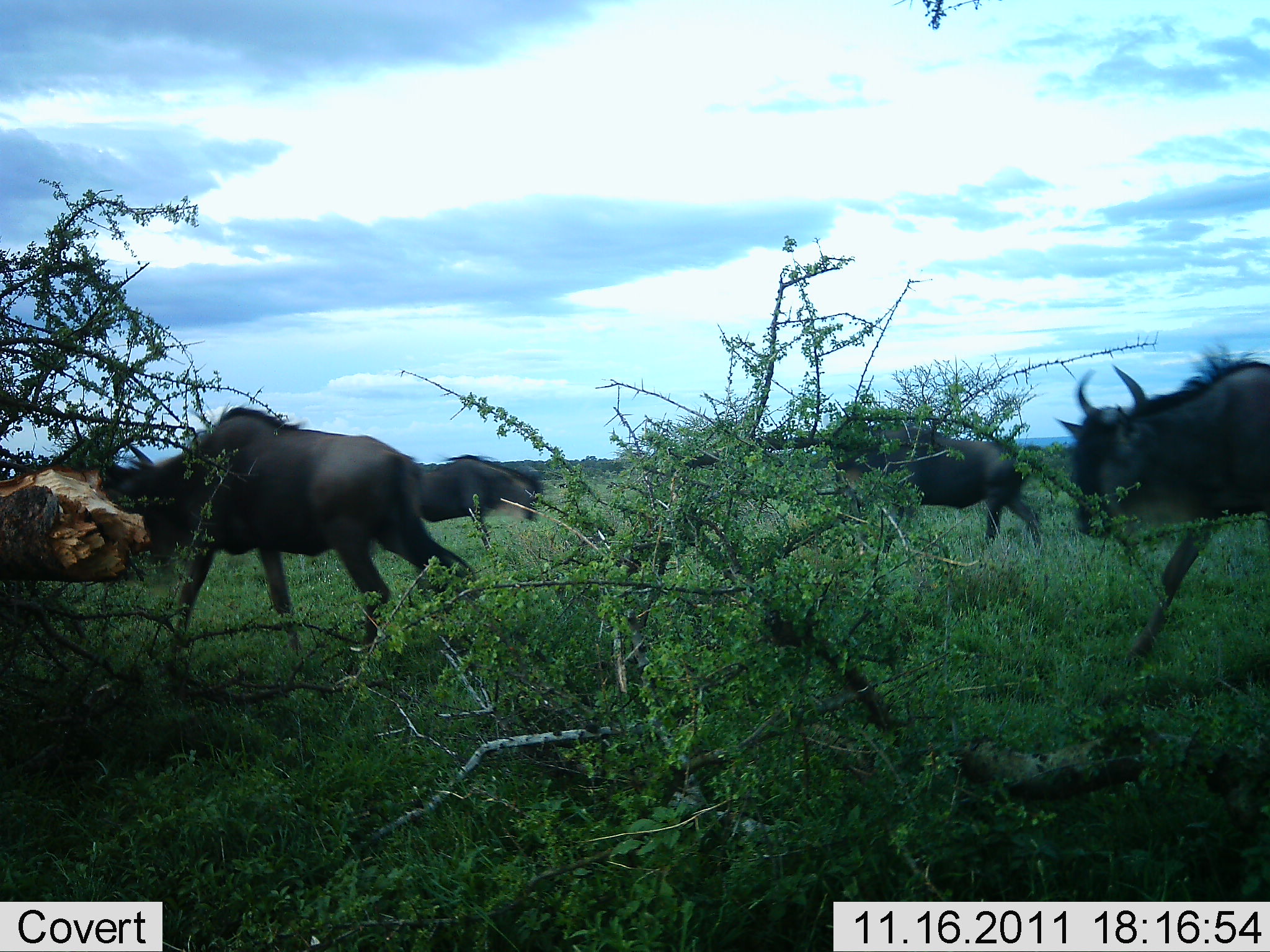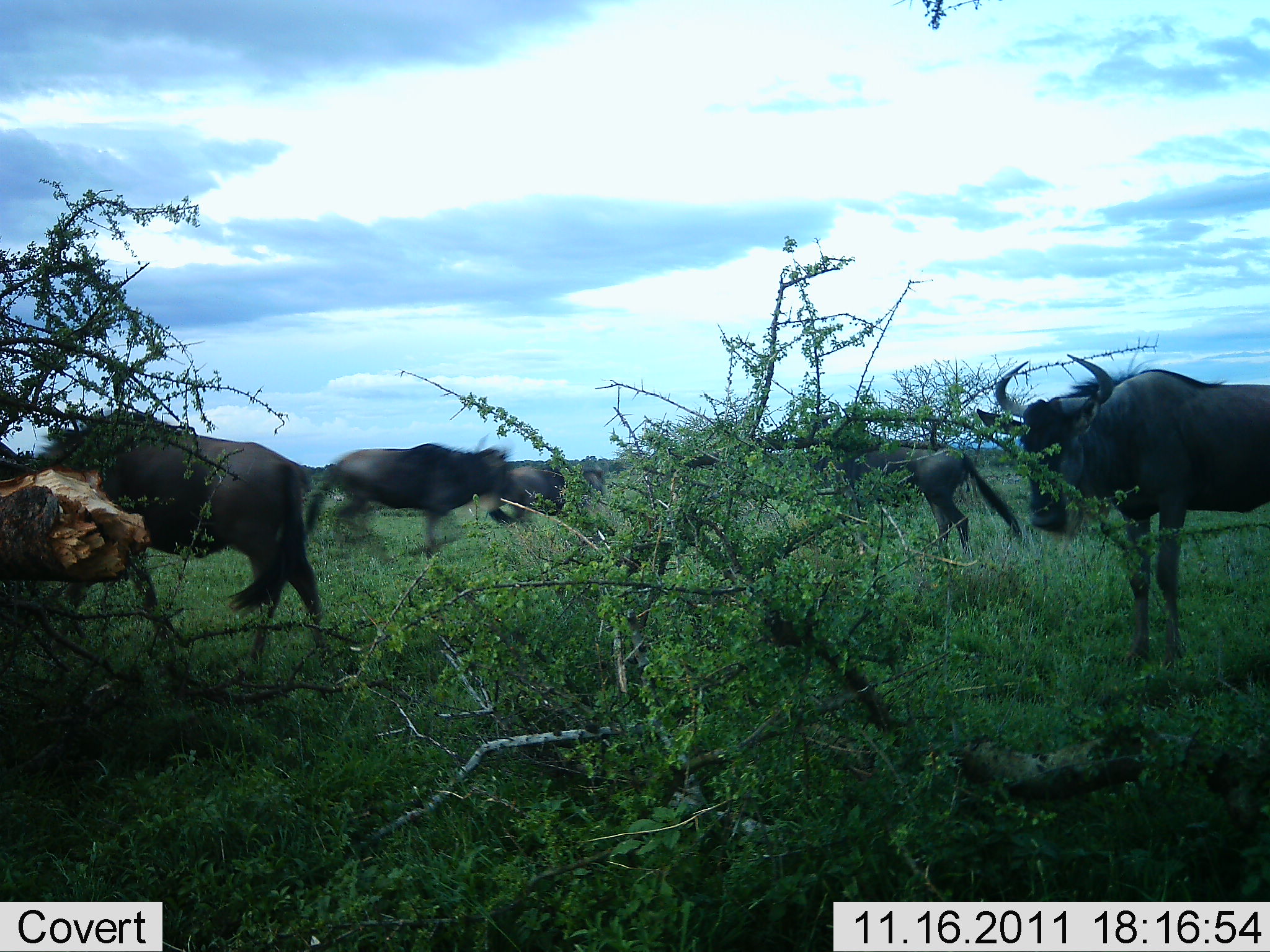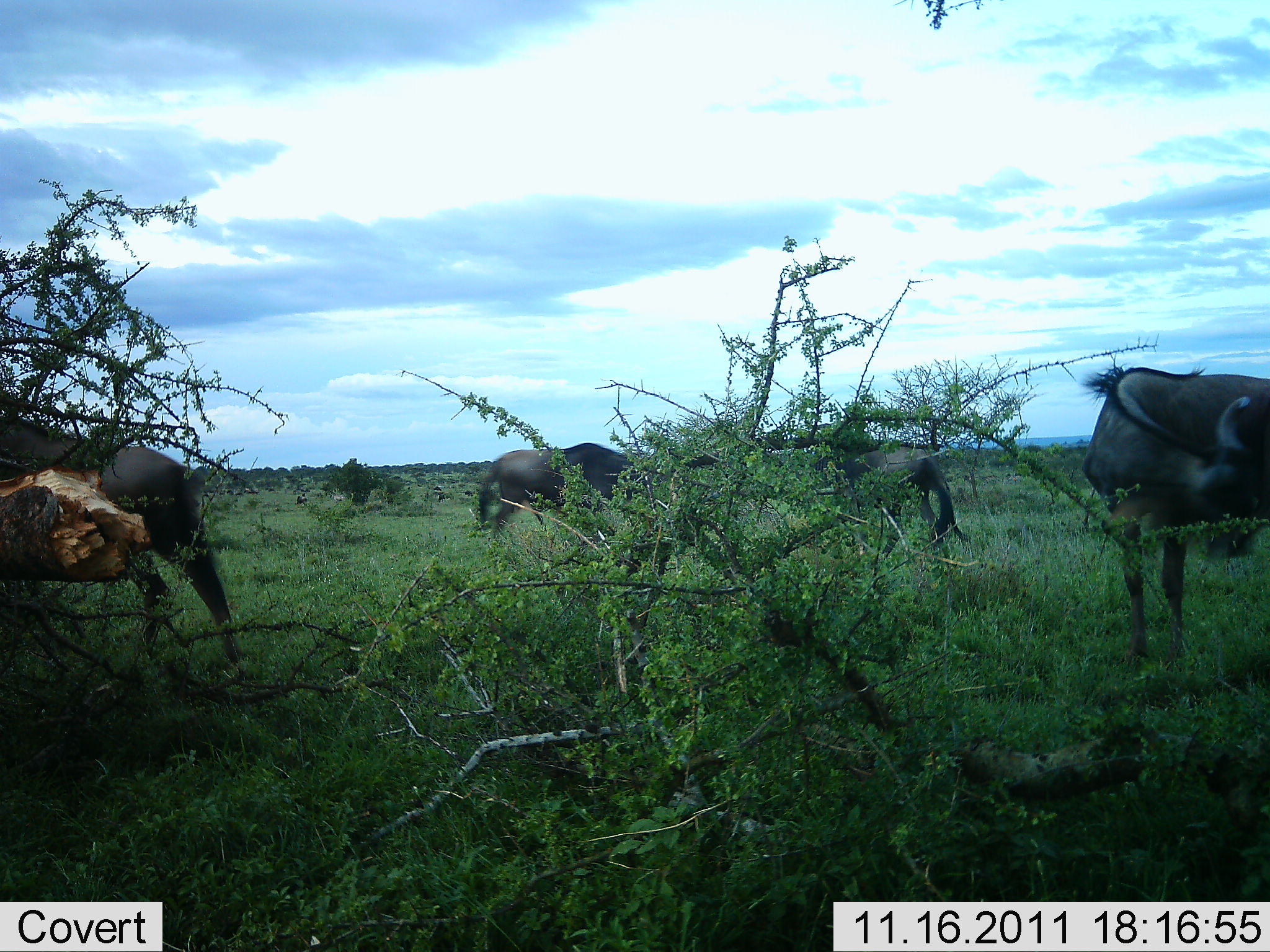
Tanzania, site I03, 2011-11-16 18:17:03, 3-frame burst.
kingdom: Animalia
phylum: Chordata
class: Mammalia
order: Artiodactyla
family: Bovidae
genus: Connochaetes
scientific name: Connochaetes taurinus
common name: blue wildebeest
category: wildebeest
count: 5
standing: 50%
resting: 0%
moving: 100%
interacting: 0%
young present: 0%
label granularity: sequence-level